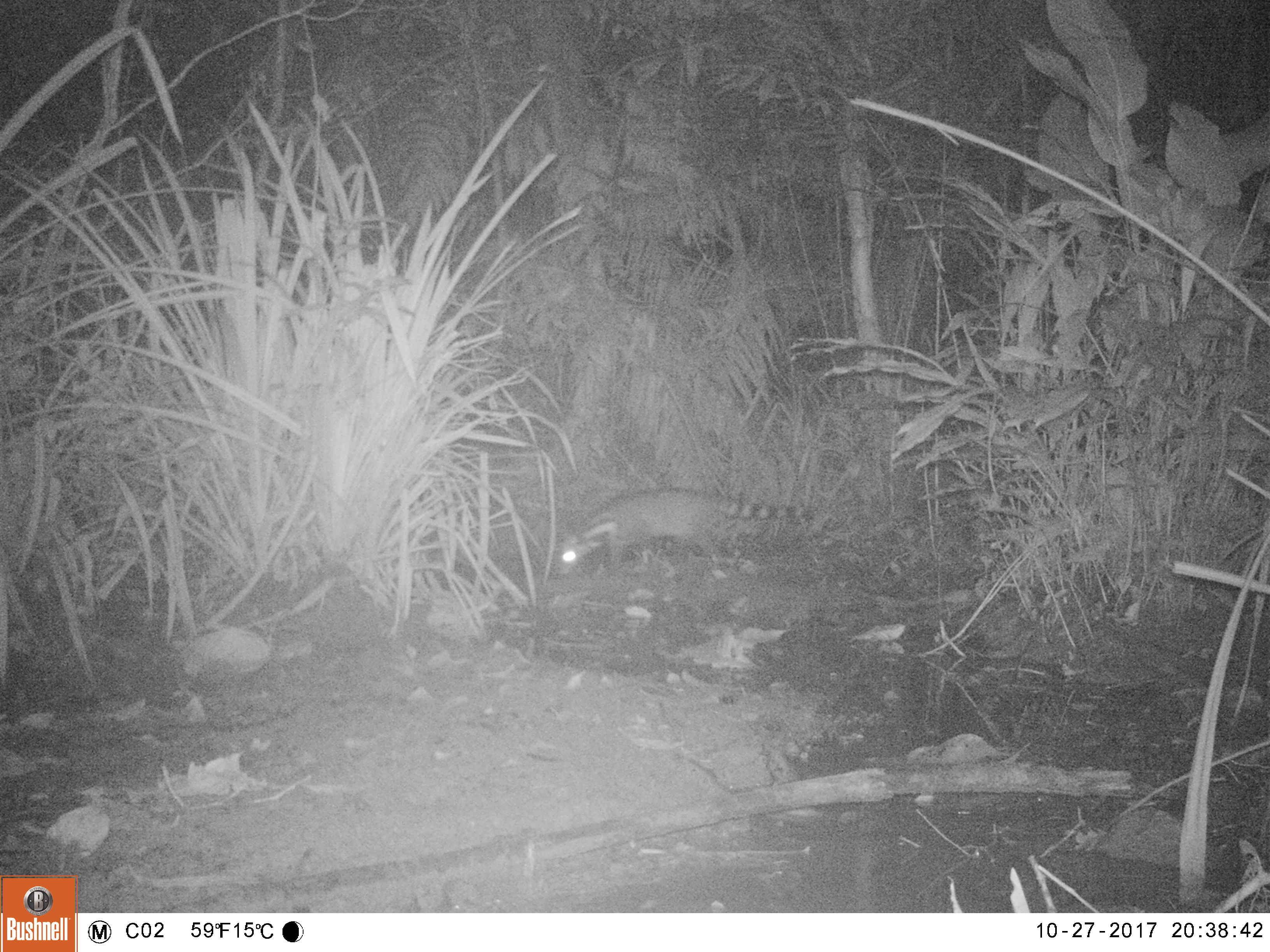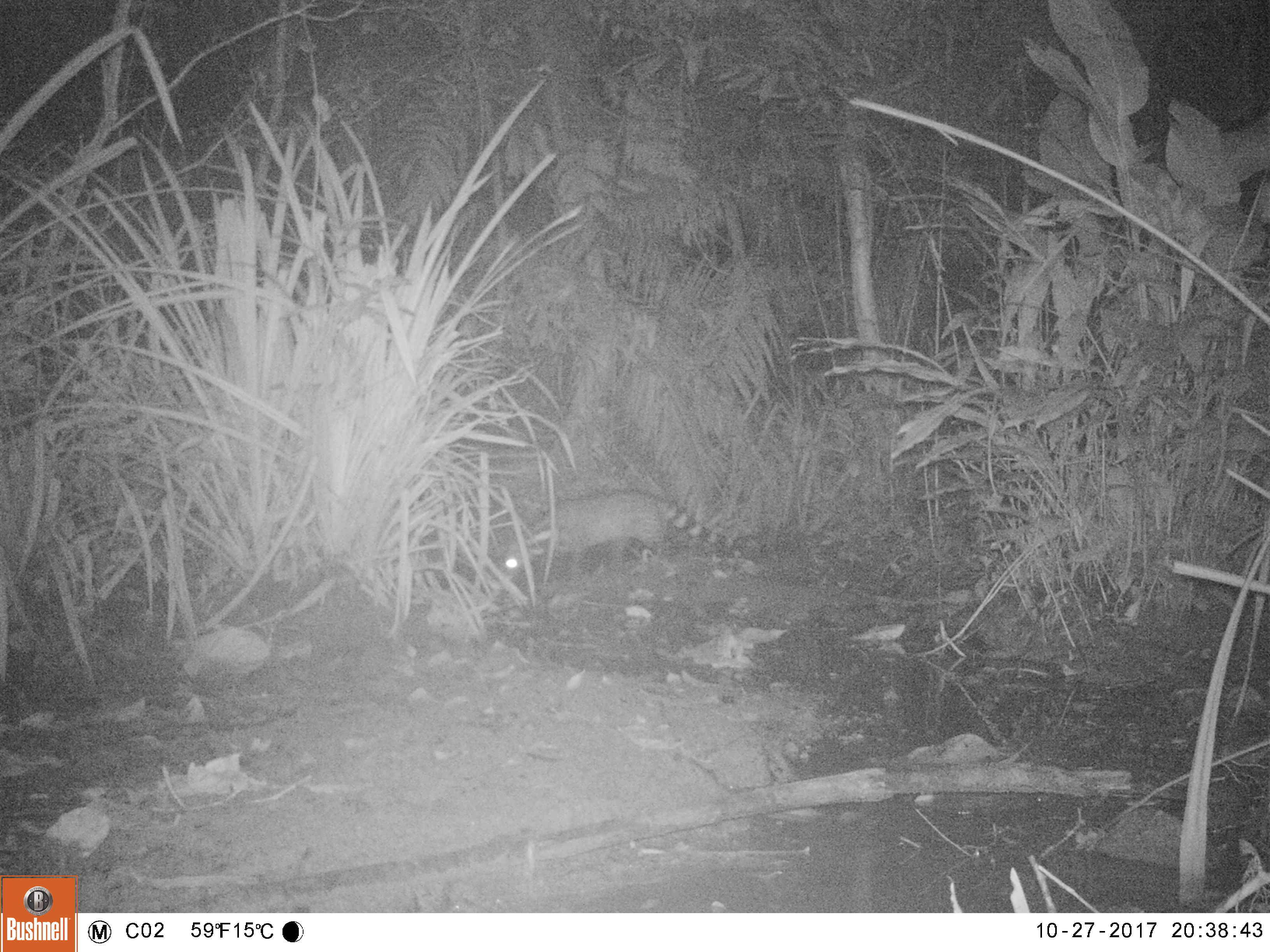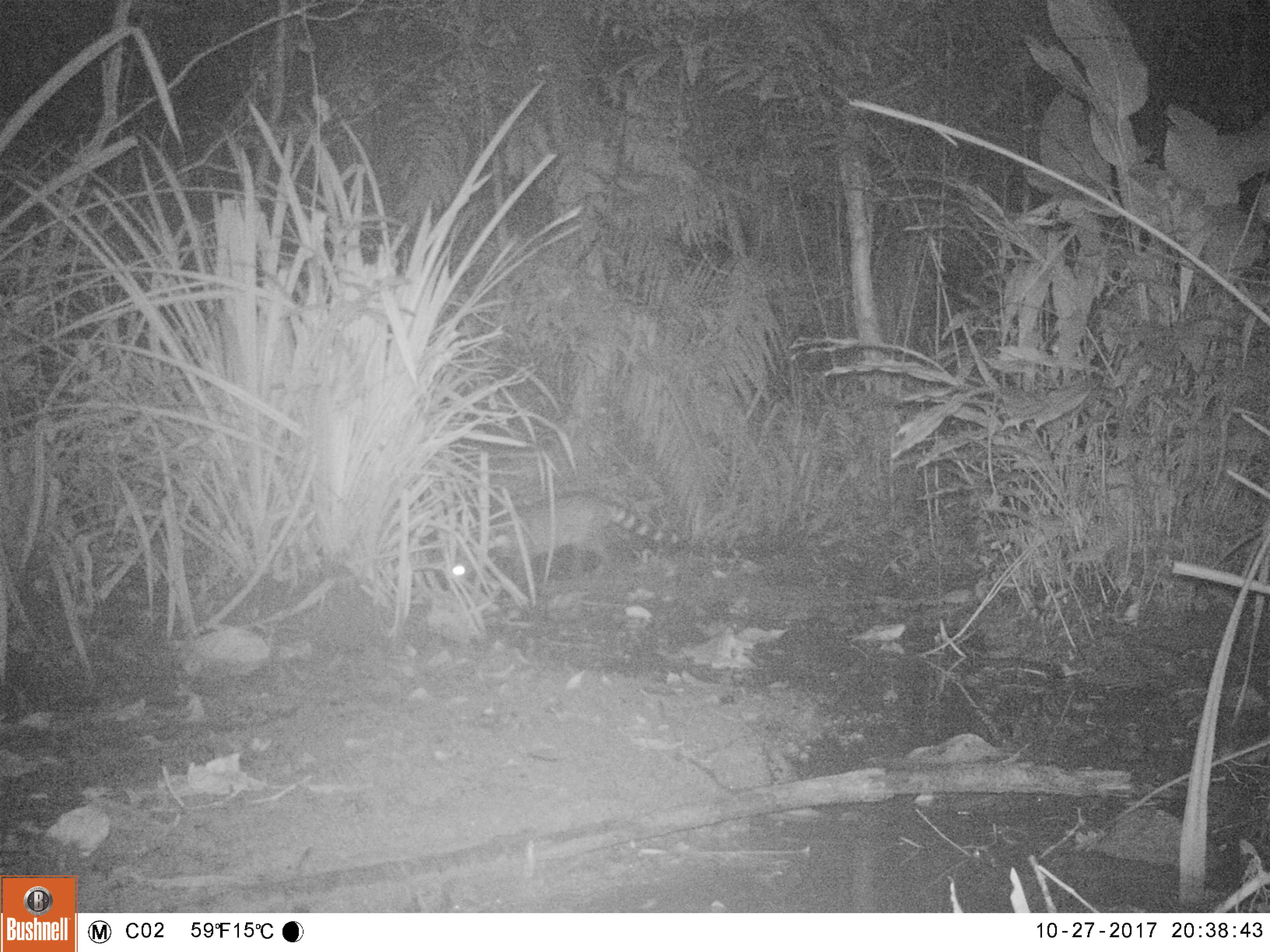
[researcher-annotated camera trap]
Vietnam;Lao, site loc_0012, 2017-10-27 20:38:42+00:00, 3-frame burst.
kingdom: Animalia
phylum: Chordata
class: Mammalia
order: Carnivora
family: Viverridae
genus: Viverra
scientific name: Viverra zibetha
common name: large indian civet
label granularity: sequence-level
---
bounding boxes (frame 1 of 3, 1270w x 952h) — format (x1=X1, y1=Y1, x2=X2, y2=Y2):
large indian civet: (x1=554, y1=486, x2=797, y2=575)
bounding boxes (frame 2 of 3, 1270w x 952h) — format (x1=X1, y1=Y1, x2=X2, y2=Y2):
large indian civet: (x1=502, y1=488, x2=729, y2=576)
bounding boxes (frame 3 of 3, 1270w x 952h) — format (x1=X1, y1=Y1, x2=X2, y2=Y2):
large indian civet: (x1=451, y1=493, x2=684, y2=587)